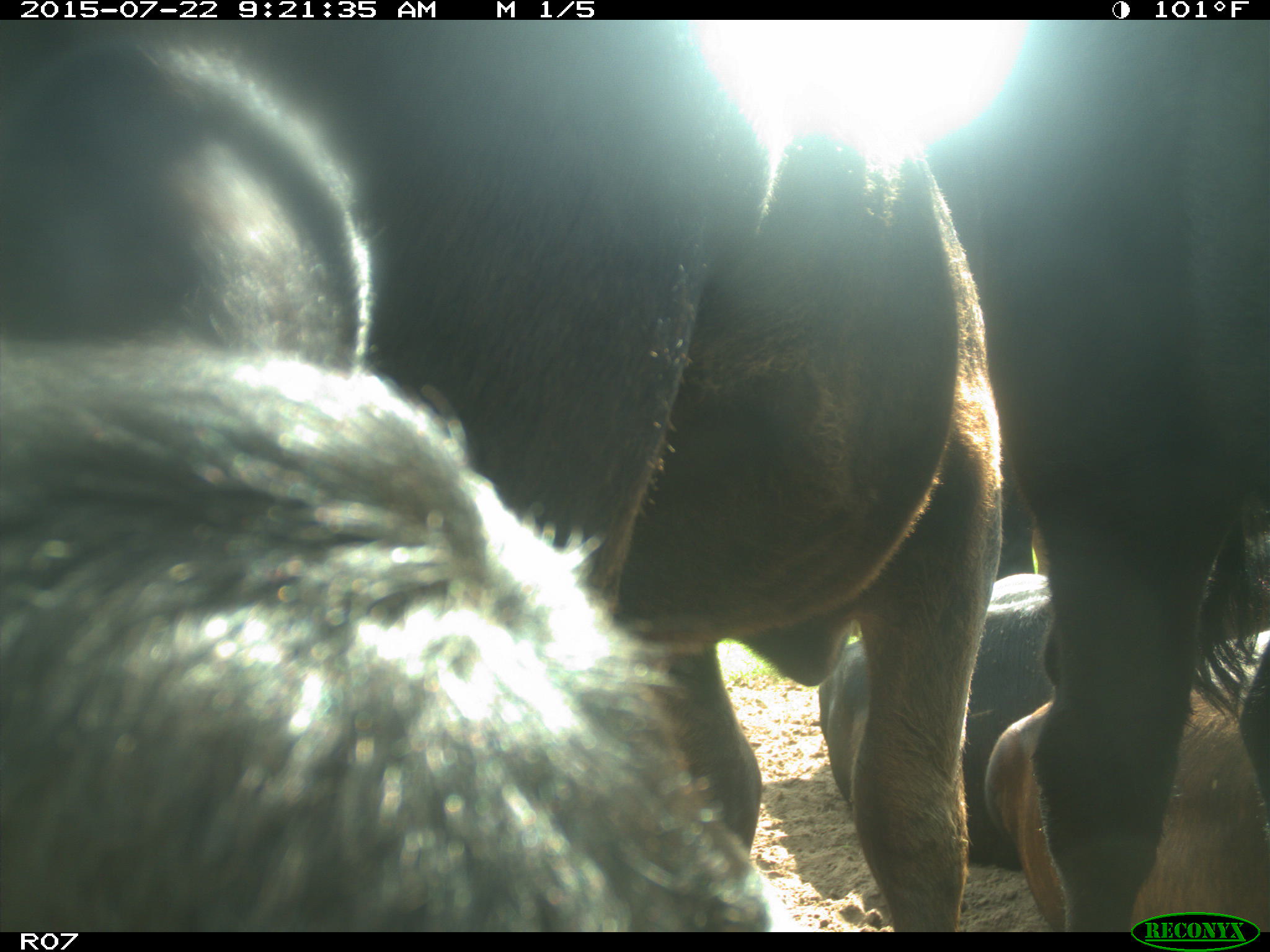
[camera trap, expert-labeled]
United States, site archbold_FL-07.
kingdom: Animalia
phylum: Chordata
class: Mammalia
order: Artiodactyla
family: Bovidae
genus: Bos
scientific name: Bos taurus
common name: domestic cow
Bos taurus (domestic cow).